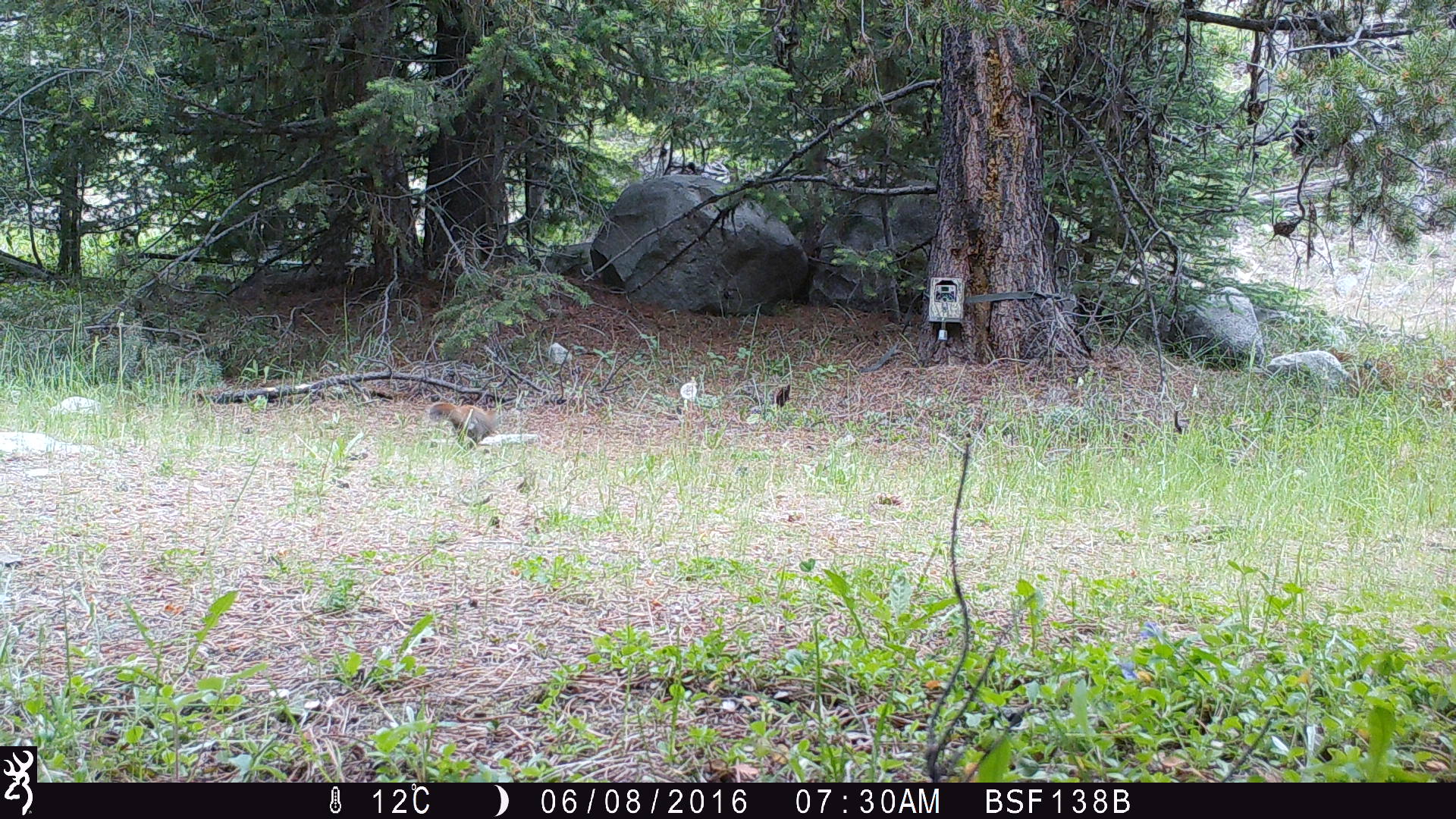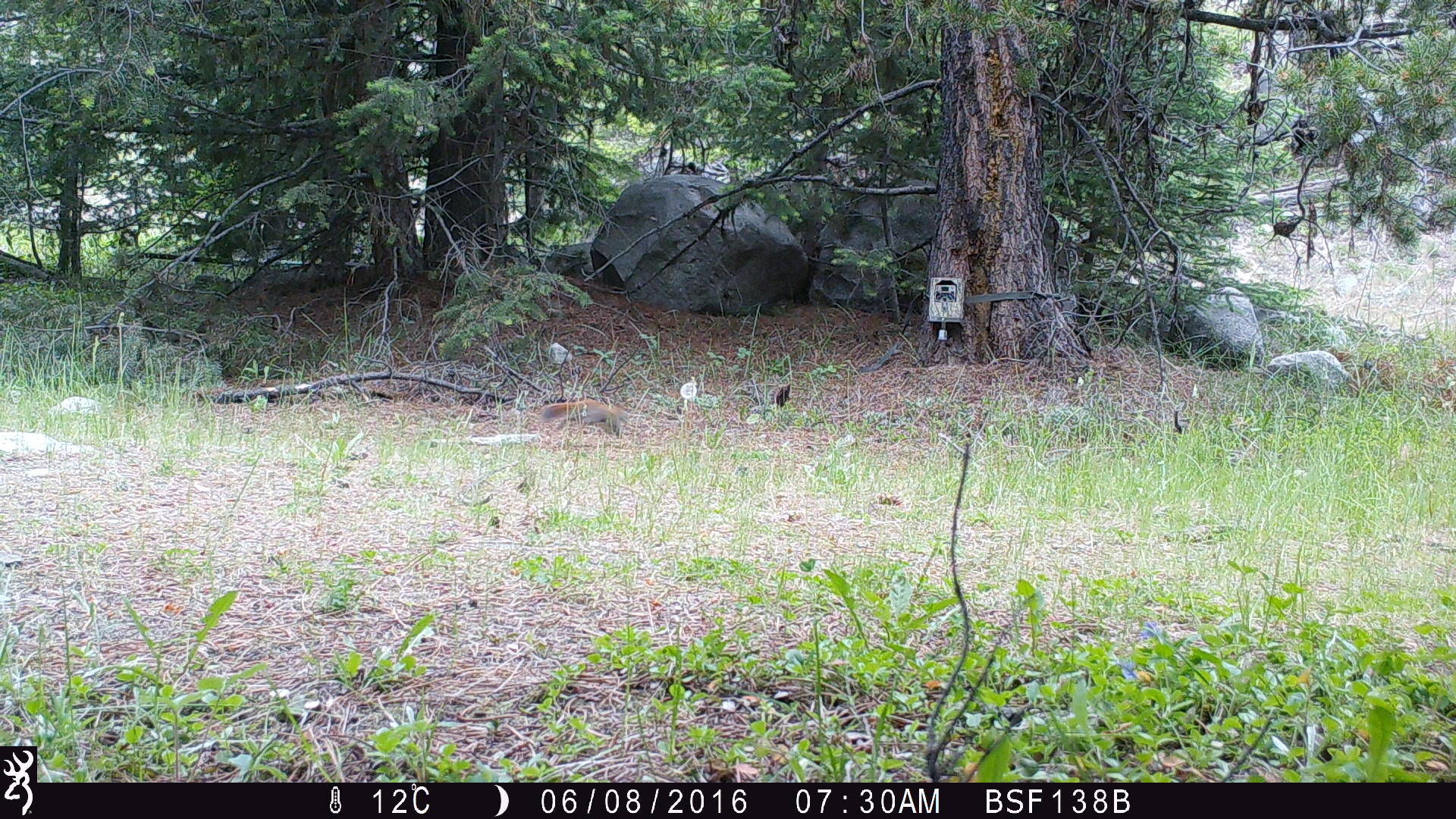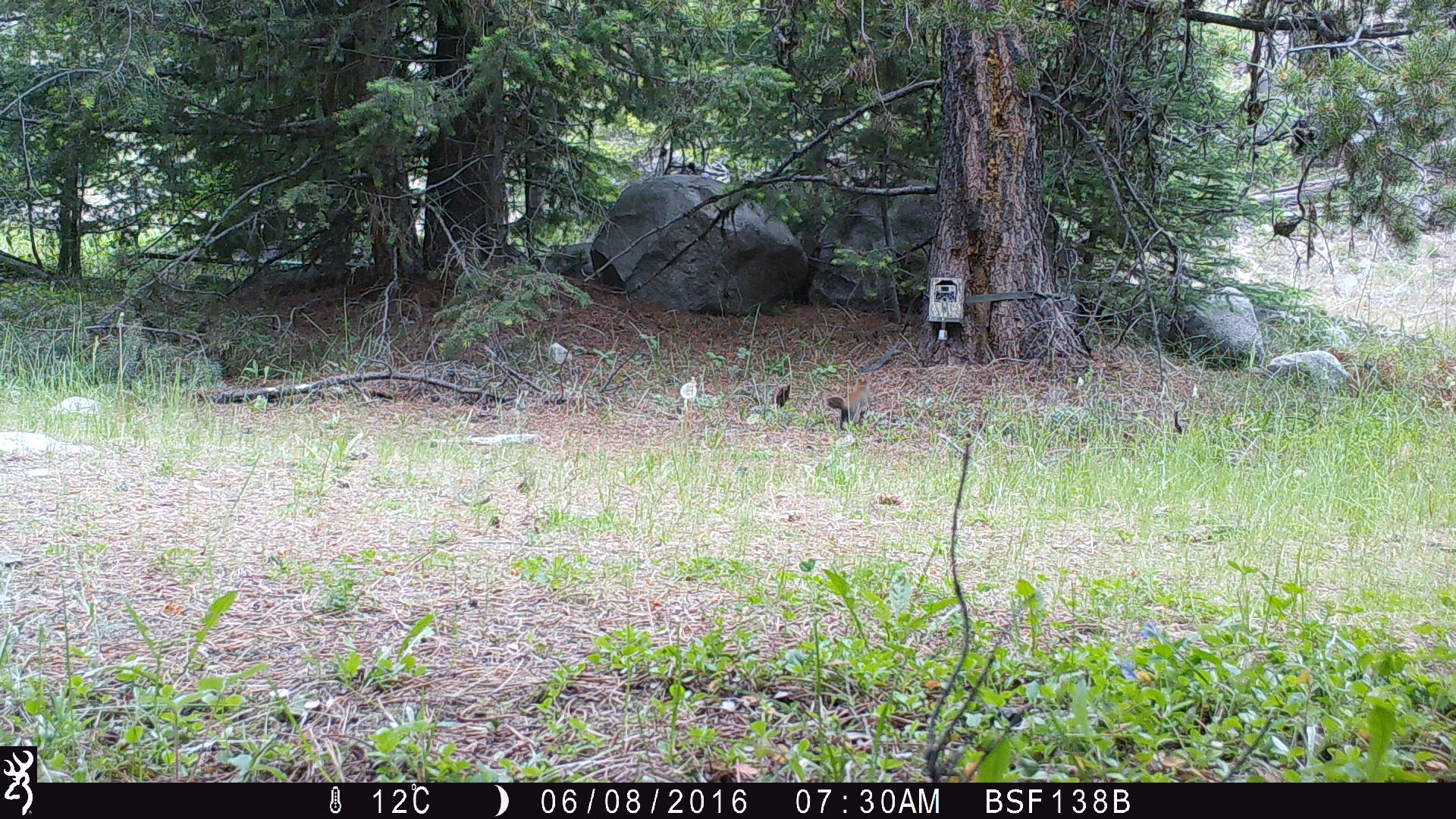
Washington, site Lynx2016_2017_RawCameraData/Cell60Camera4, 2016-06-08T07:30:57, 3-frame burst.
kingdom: Animalia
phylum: Chordata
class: Mammalia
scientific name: Mammalia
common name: small mammal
Small mammal (Mammalia). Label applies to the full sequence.